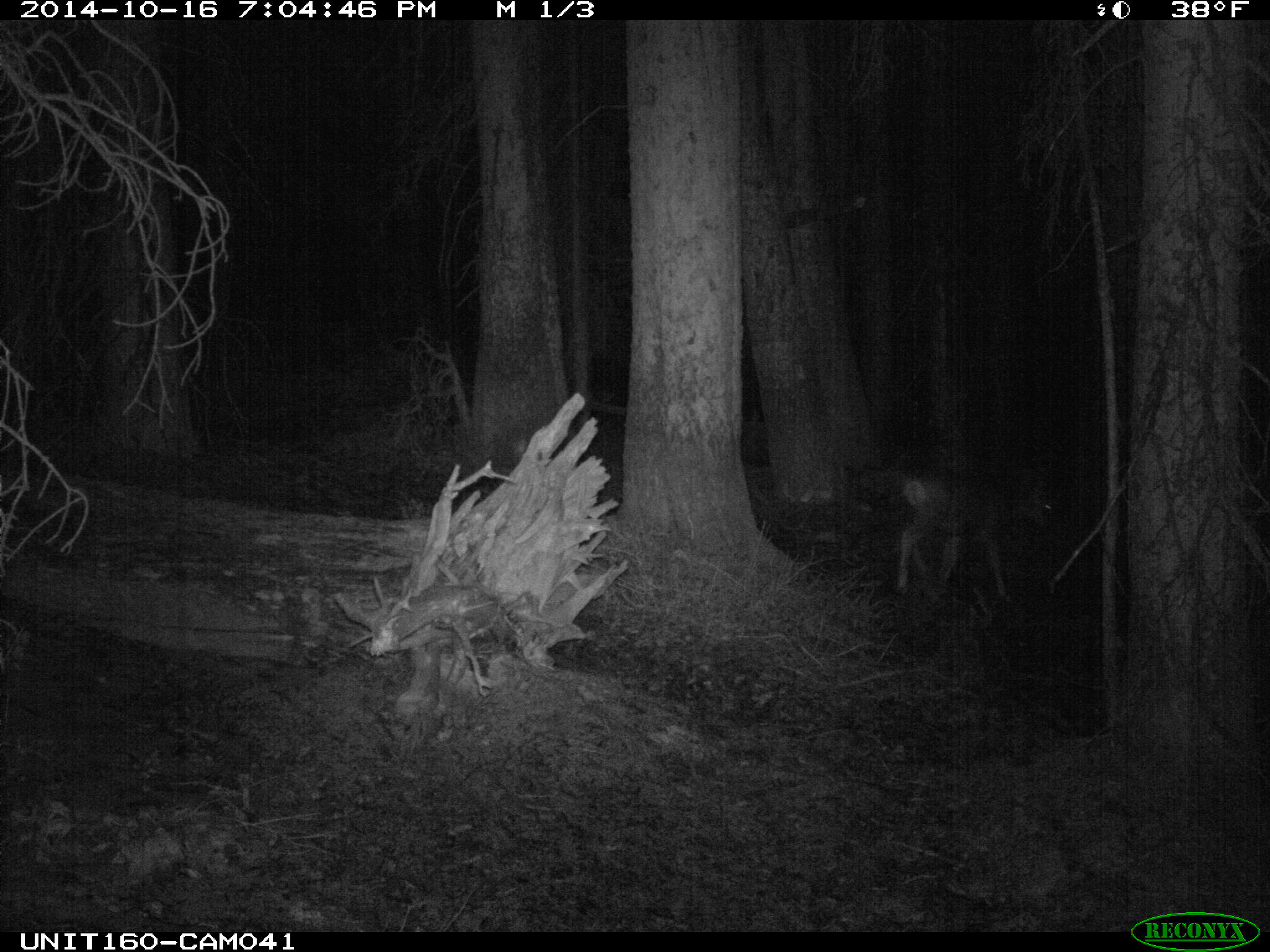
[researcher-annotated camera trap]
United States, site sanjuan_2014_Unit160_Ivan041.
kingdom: Animalia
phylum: Chordata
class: Mammalia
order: Artiodactyla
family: Cervidae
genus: Odocoileus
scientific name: Odocoileus hemionus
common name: mule deer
Odocoileus hemionus (mule deer).